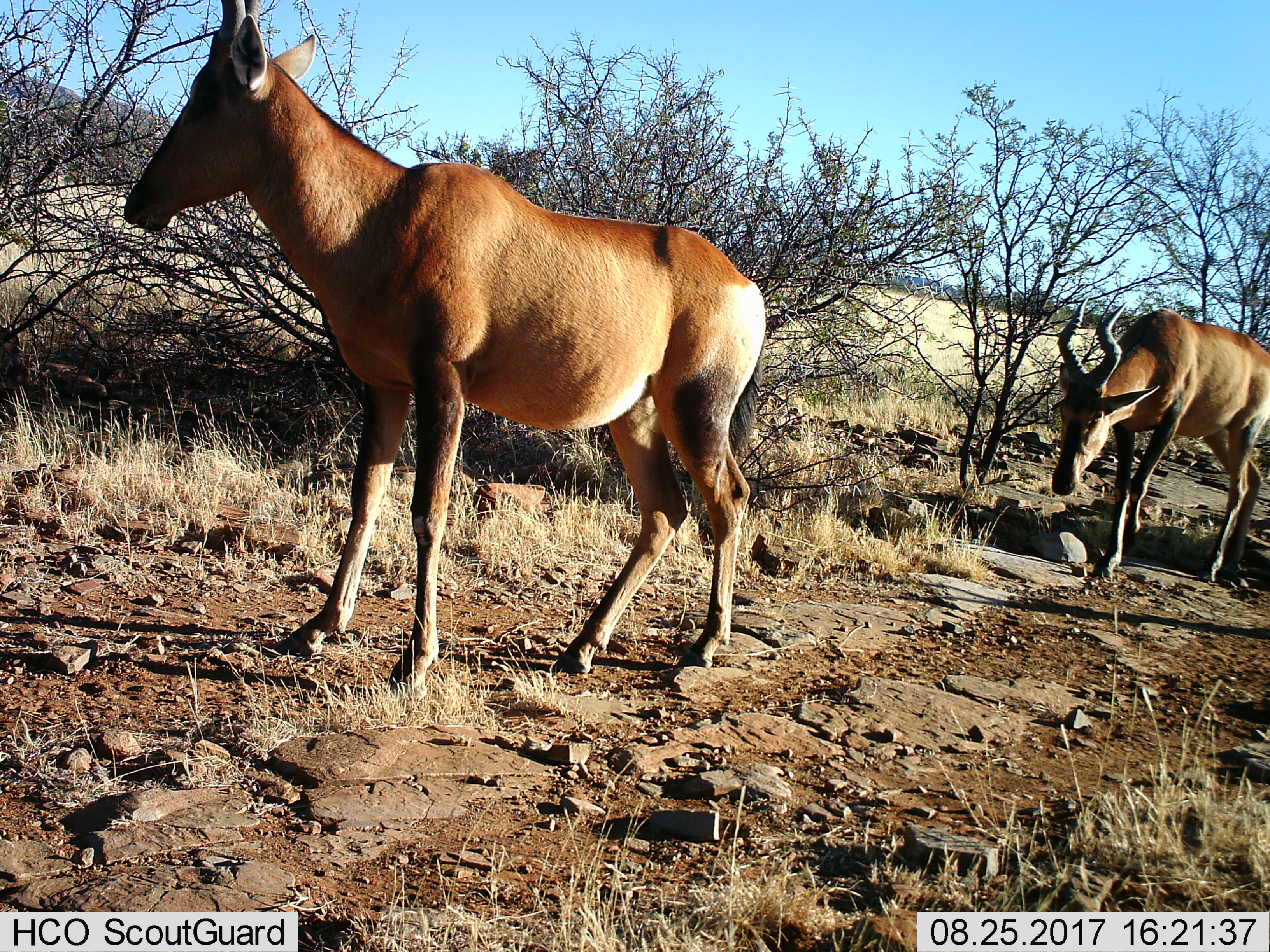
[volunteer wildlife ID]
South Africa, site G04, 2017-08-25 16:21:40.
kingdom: Animalia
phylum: Chordata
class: Mammalia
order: Artiodactyla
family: Bovidae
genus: Alcelaphus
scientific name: Alcelaphus buselaphus caama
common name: red hartebeest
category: hartebeestred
Hartebeestred (red hartebeest) (Alcelaphus buselaphus caama), count 2. Behavior (volunteer vote fractions): standing 62%, resting 0%, moving 88%, interacting 0%. Young present (vote fraction): 0%. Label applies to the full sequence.